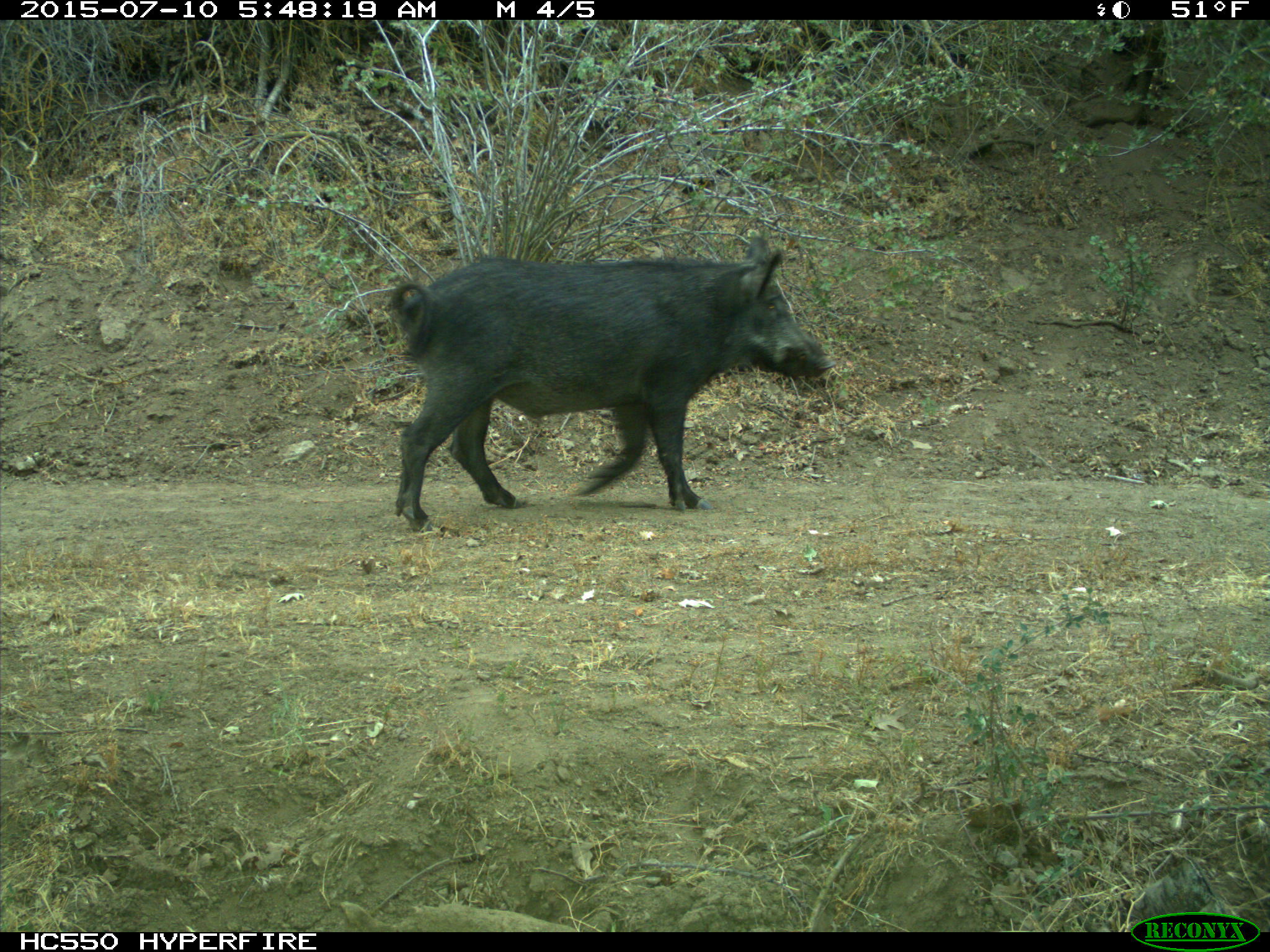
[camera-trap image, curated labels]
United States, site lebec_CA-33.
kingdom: Animalia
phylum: Chordata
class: Mammalia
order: Artiodactyla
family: Suidae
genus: Sus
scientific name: Sus scrofa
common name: wild boar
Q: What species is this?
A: Sus scrofa (wild boar).